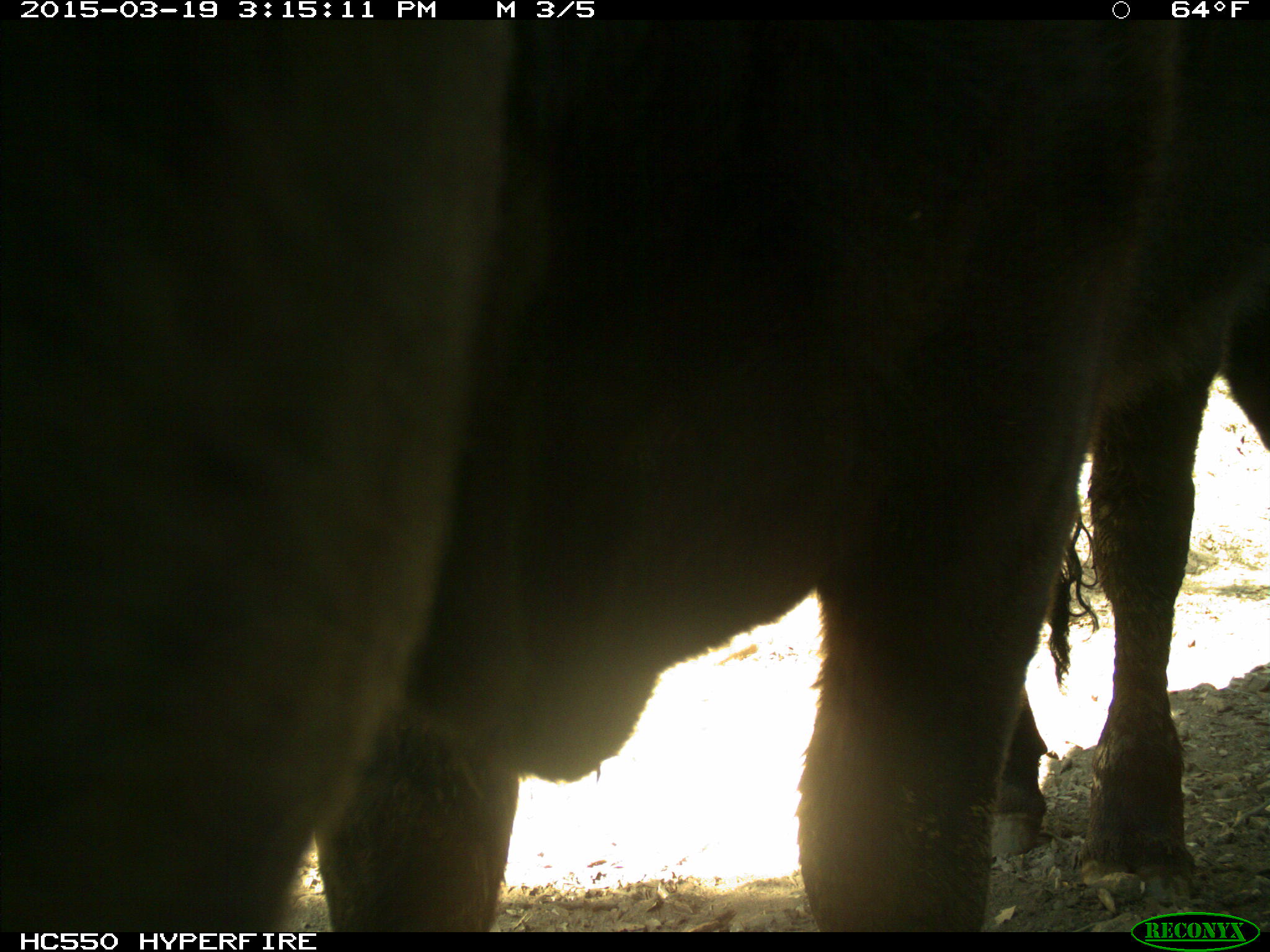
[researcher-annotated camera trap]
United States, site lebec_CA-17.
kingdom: Animalia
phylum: Chordata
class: Mammalia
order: Artiodactyla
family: Bovidae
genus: Bos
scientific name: Bos taurus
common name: domestic cow